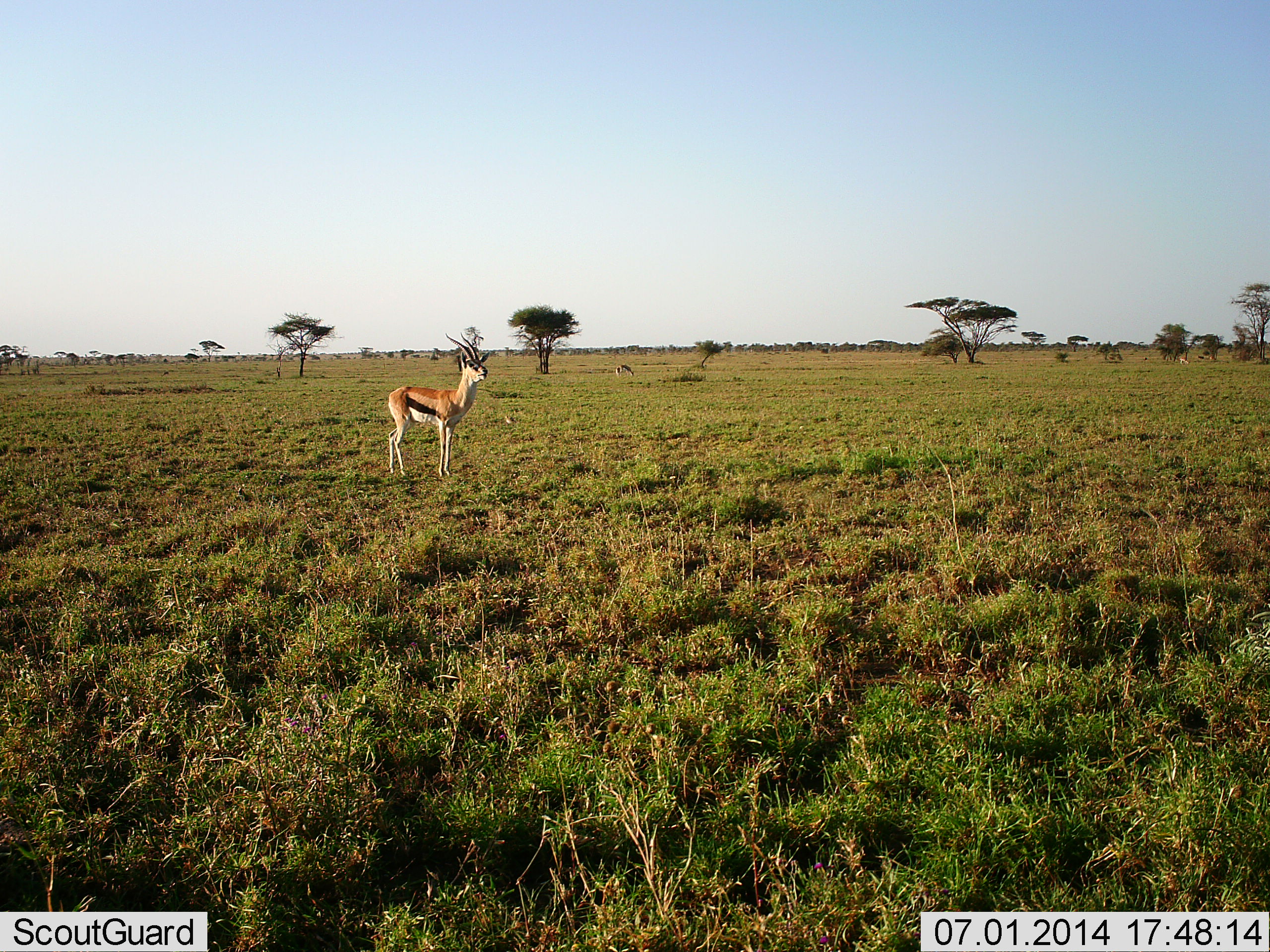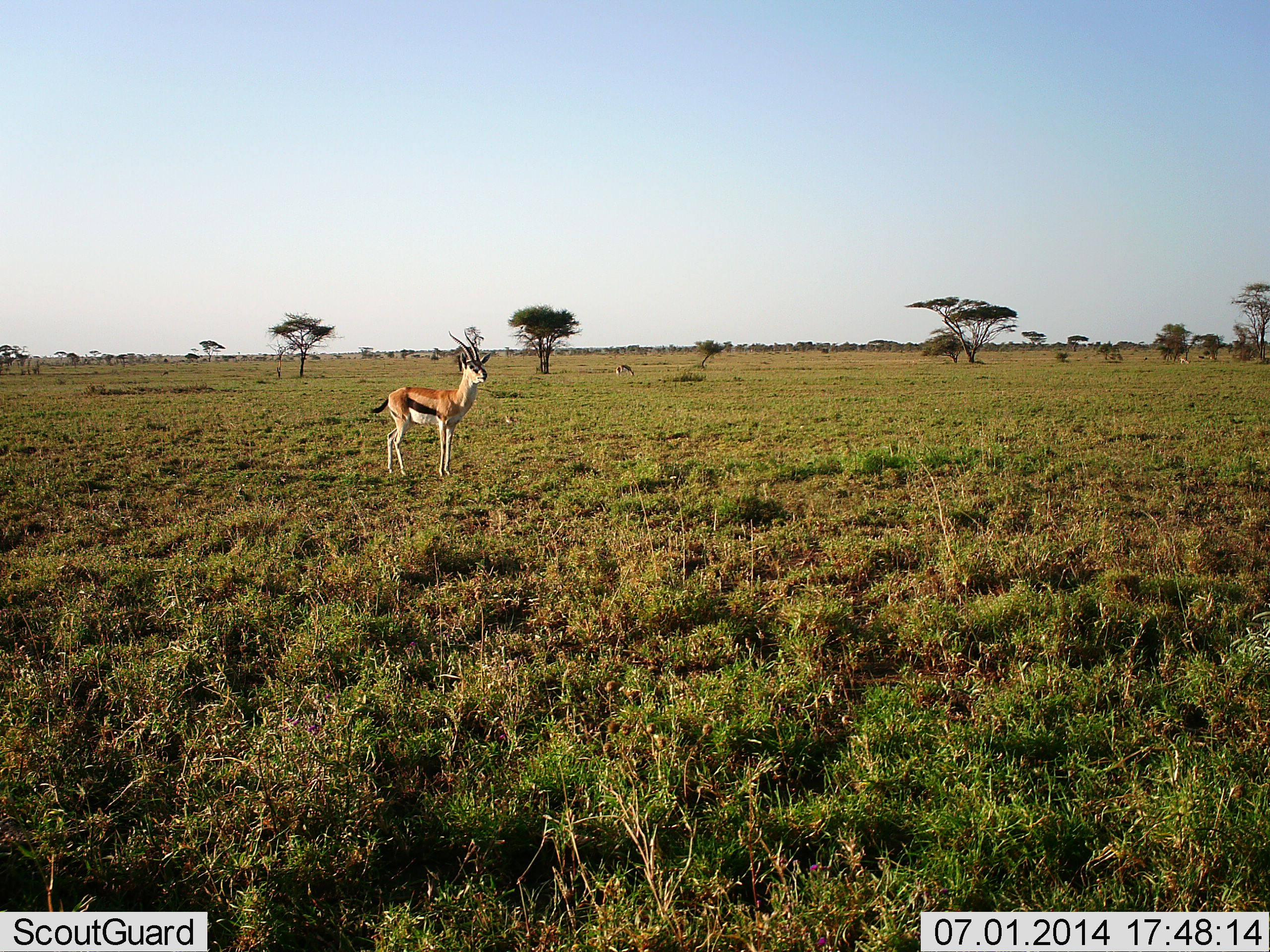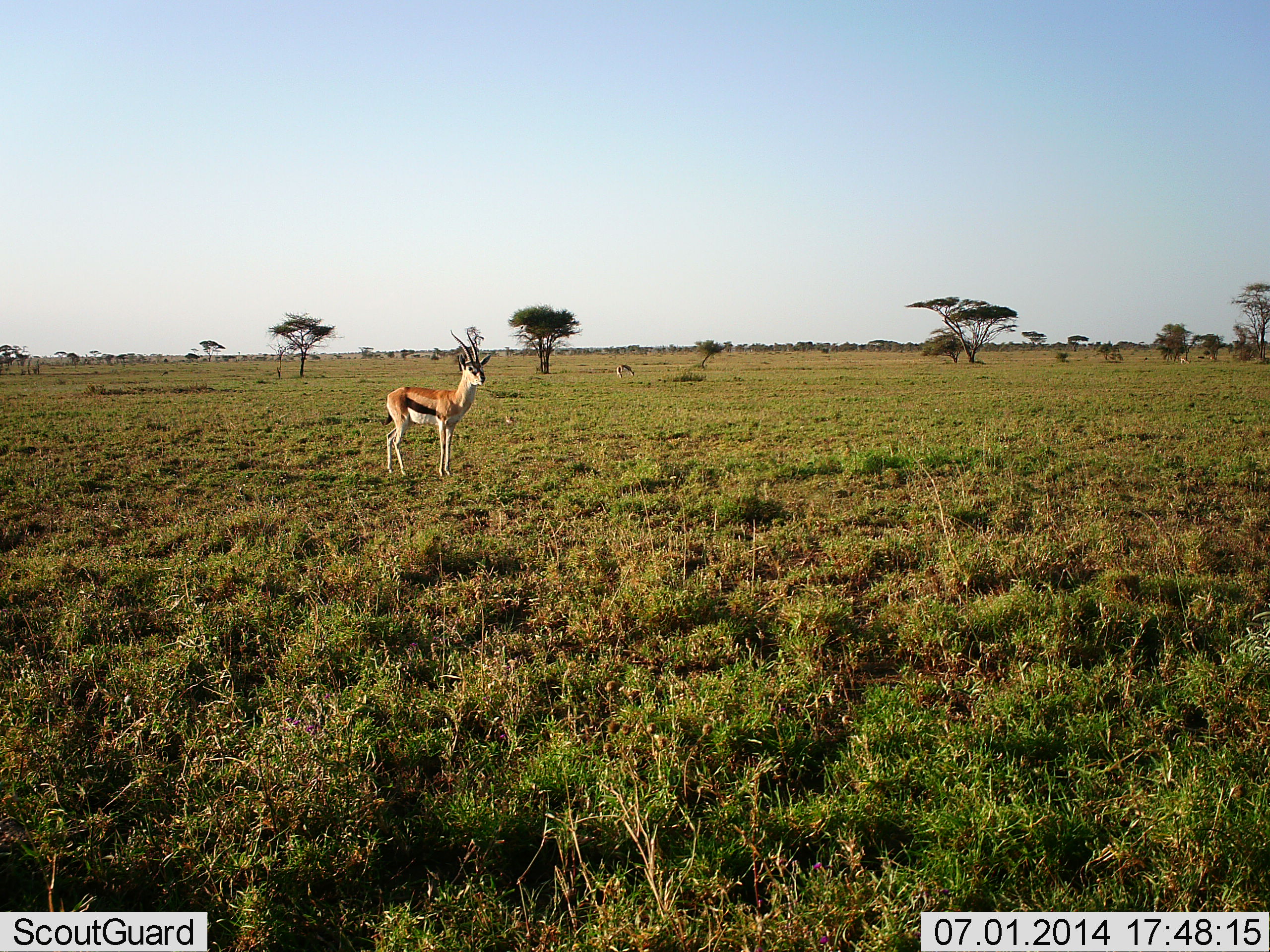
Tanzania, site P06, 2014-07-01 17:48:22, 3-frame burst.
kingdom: Animalia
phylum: Chordata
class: Mammalia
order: Artiodactyla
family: Bovidae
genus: Eudorcas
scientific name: Eudorcas thomsonii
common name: thomson's gazelle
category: gazellethomsons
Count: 1.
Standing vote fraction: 100%.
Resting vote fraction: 0%.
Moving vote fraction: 0%.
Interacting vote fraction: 0%.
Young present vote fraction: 0%.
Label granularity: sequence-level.